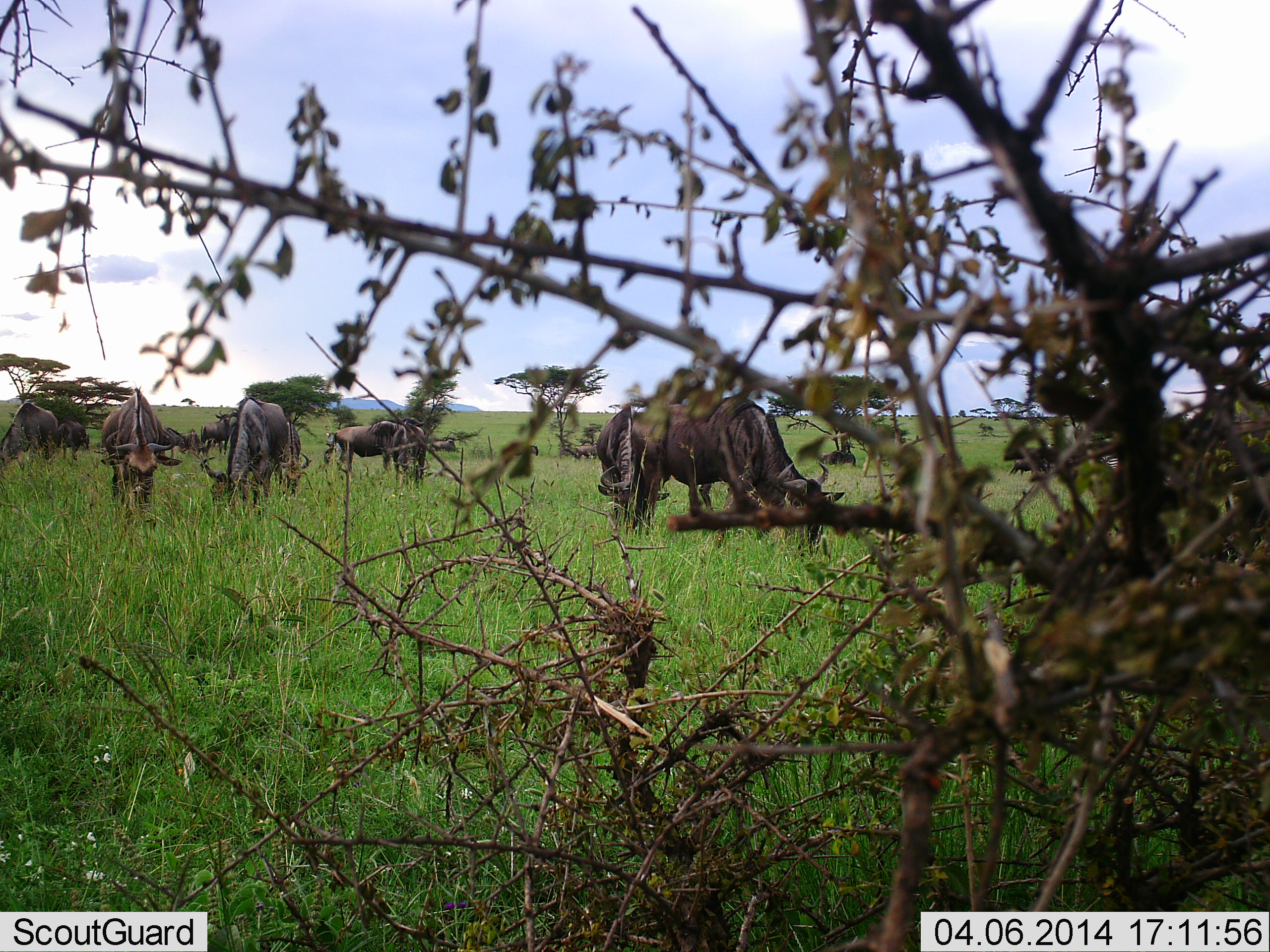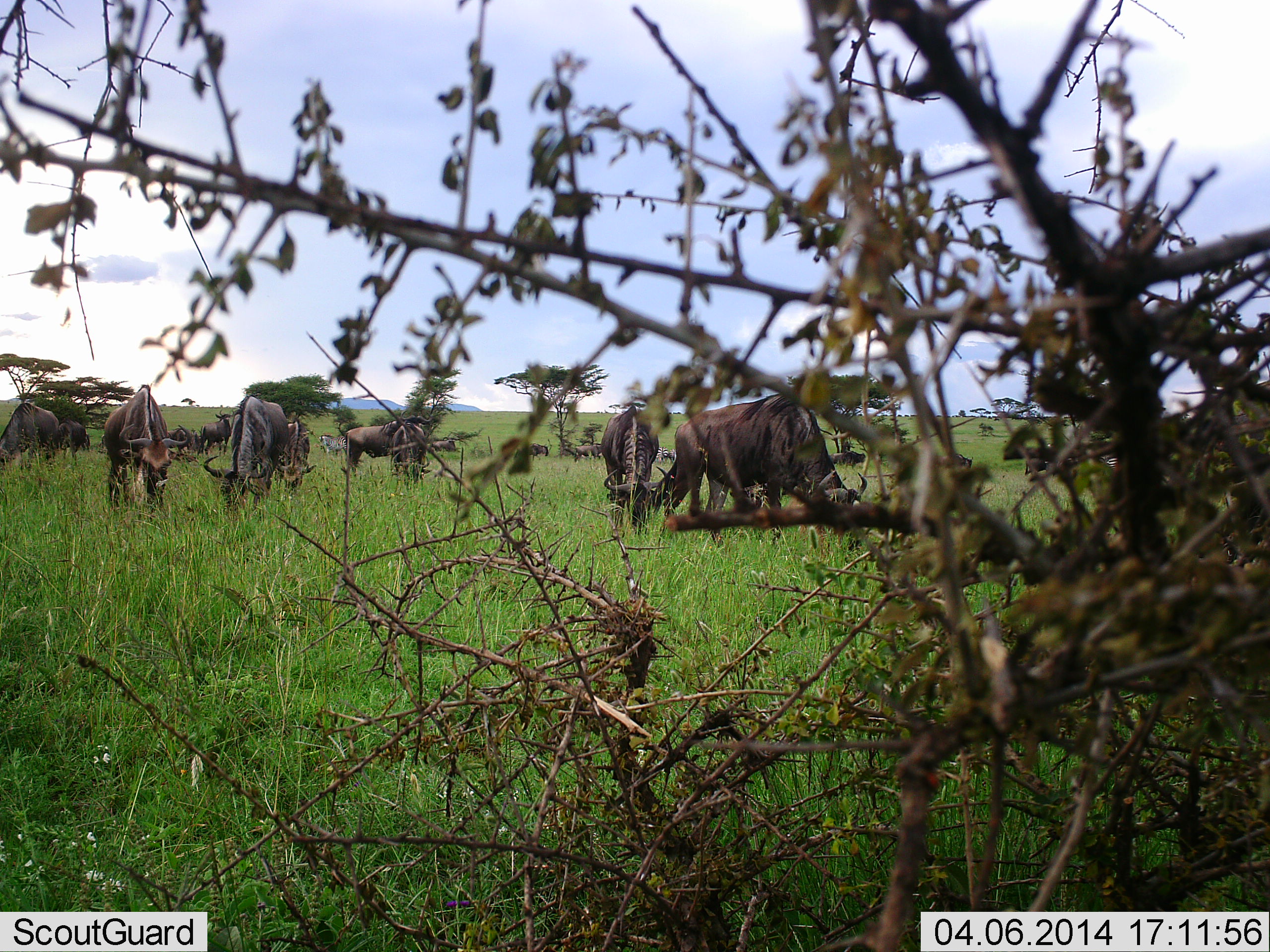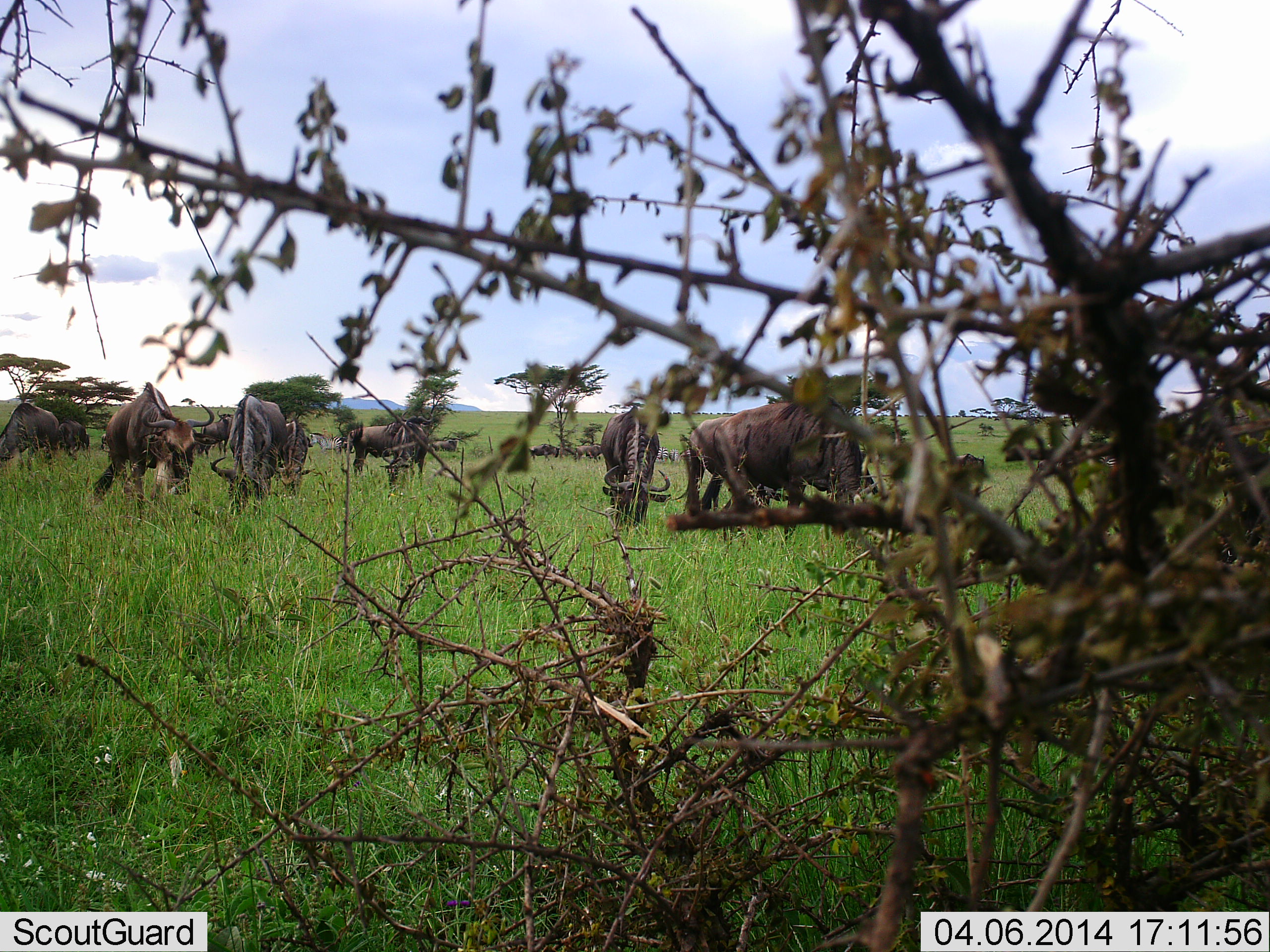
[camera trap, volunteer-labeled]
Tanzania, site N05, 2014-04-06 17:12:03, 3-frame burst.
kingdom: Animalia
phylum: Chordata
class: Mammalia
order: Artiodactyla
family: Bovidae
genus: Connochaetes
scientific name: Connochaetes taurinus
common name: blue wildebeest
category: wildebeest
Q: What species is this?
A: Wildebeest (blue wildebeest) (Connochaetes taurinus).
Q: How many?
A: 11-50.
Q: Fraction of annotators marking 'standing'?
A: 20%.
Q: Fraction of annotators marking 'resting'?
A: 0%.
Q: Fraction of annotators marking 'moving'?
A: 40%.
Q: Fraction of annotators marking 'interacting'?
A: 0%.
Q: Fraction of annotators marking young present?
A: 10%.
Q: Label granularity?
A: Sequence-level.